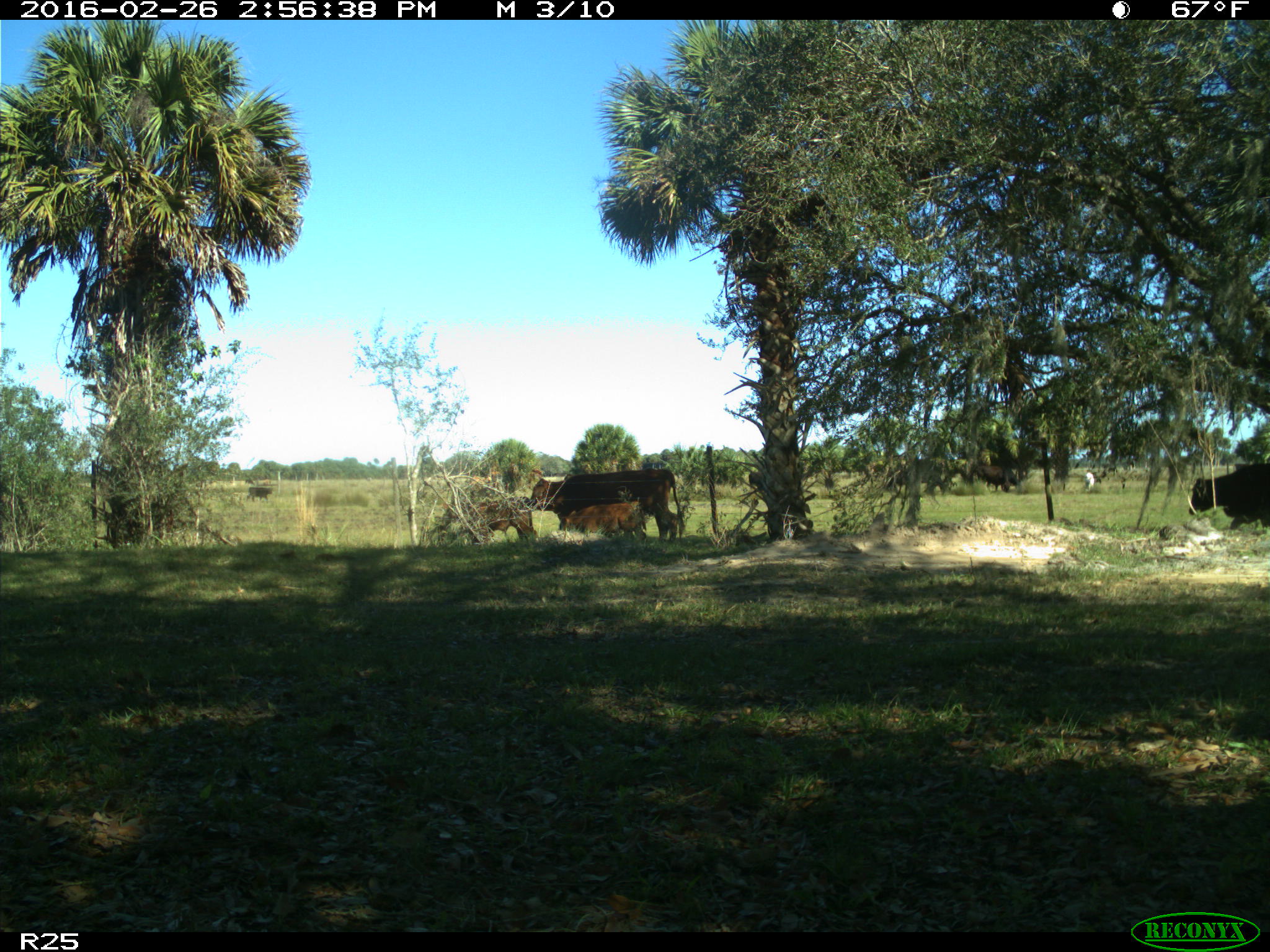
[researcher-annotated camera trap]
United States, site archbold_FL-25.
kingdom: Animalia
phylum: Chordata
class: Mammalia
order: Artiodactyla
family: Bovidae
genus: Bos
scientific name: Bos taurus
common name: domestic cow